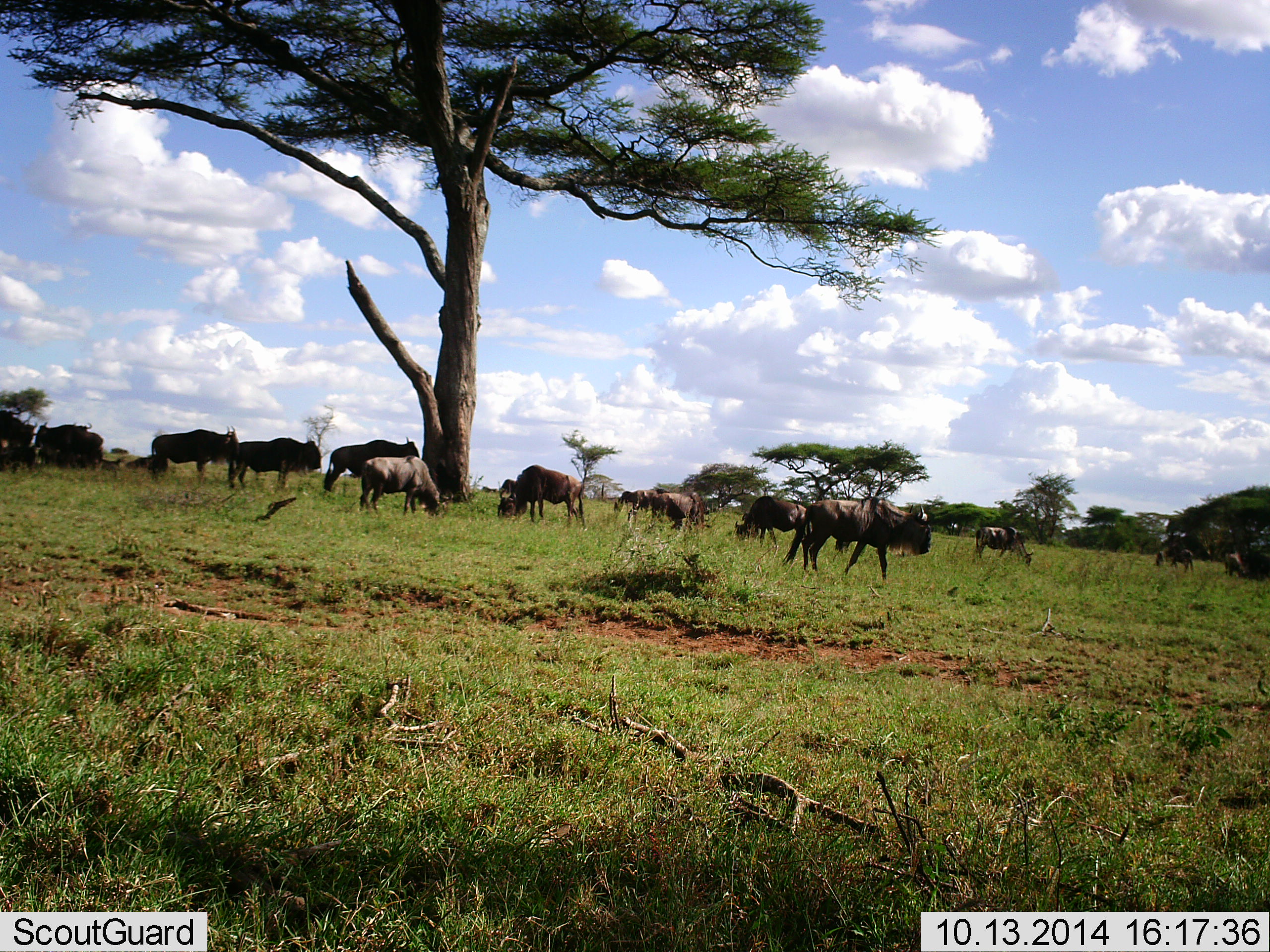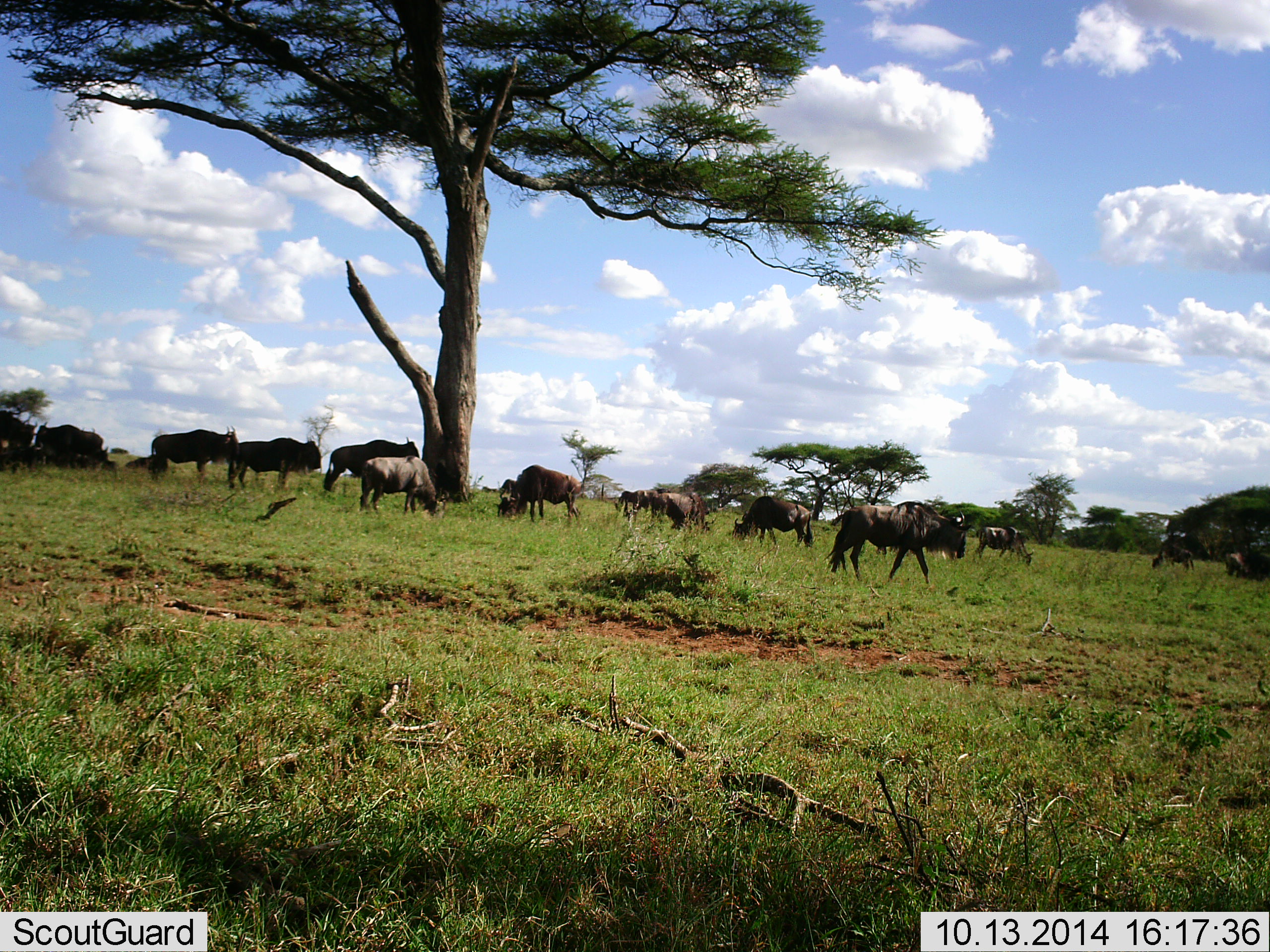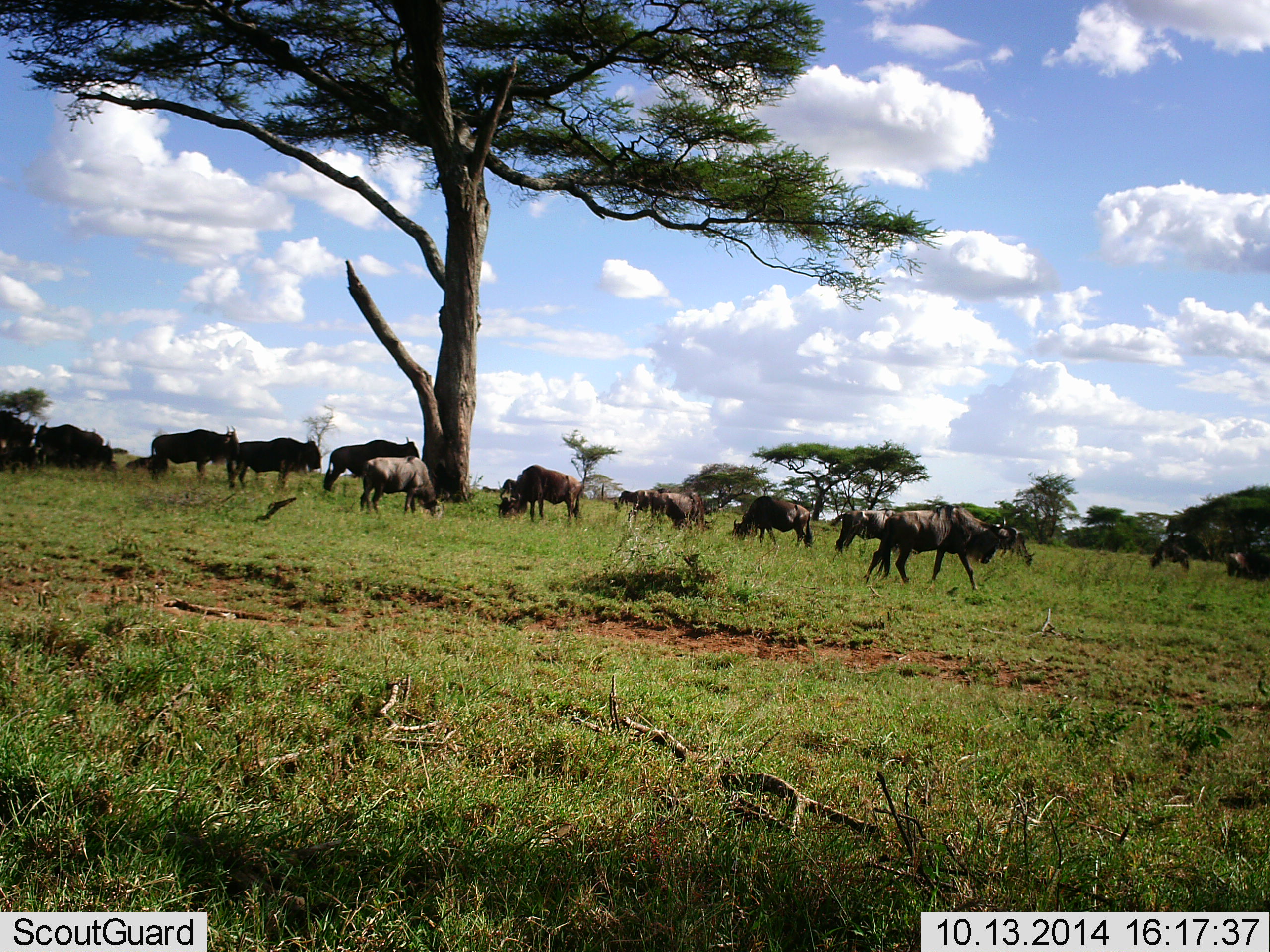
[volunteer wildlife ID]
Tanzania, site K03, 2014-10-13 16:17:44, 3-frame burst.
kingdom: Animalia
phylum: Chordata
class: Mammalia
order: Artiodactyla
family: Bovidae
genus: Connochaetes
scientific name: Connochaetes taurinus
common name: blue wildebeest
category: wildebeest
Wildebeest (blue wildebeest) (Connochaetes taurinus), count 11-50. Behavior (volunteer vote fractions): standing 60%, resting 0%, moving 40%, interacting 0%. Young present (vote fraction): 0%. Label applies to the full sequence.